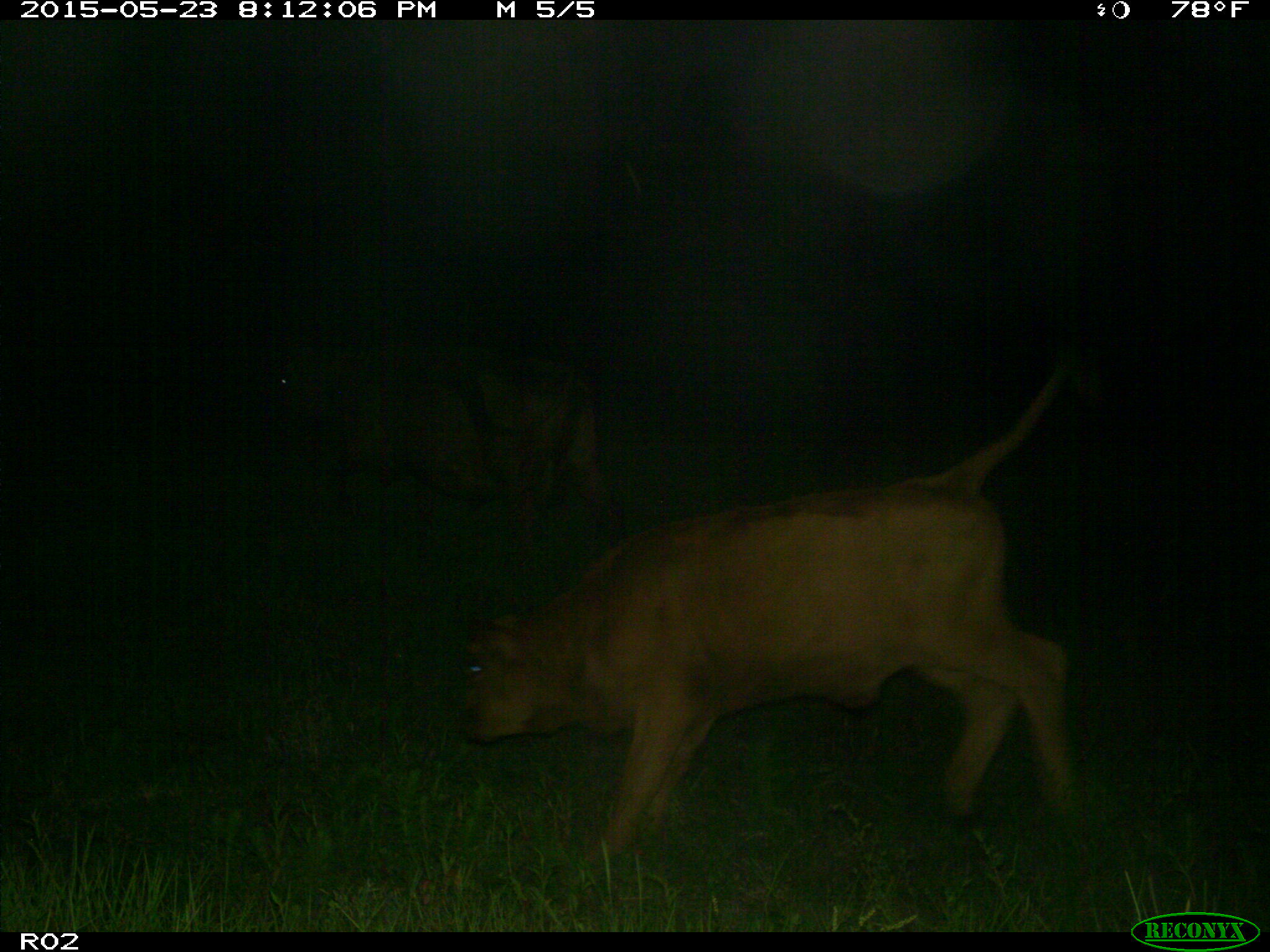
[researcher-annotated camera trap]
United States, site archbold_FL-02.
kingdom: Animalia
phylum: Chordata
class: Mammalia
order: Artiodactyla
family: Bovidae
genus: Bos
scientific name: Bos taurus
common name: domestic cow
Bos taurus (domestic cow).